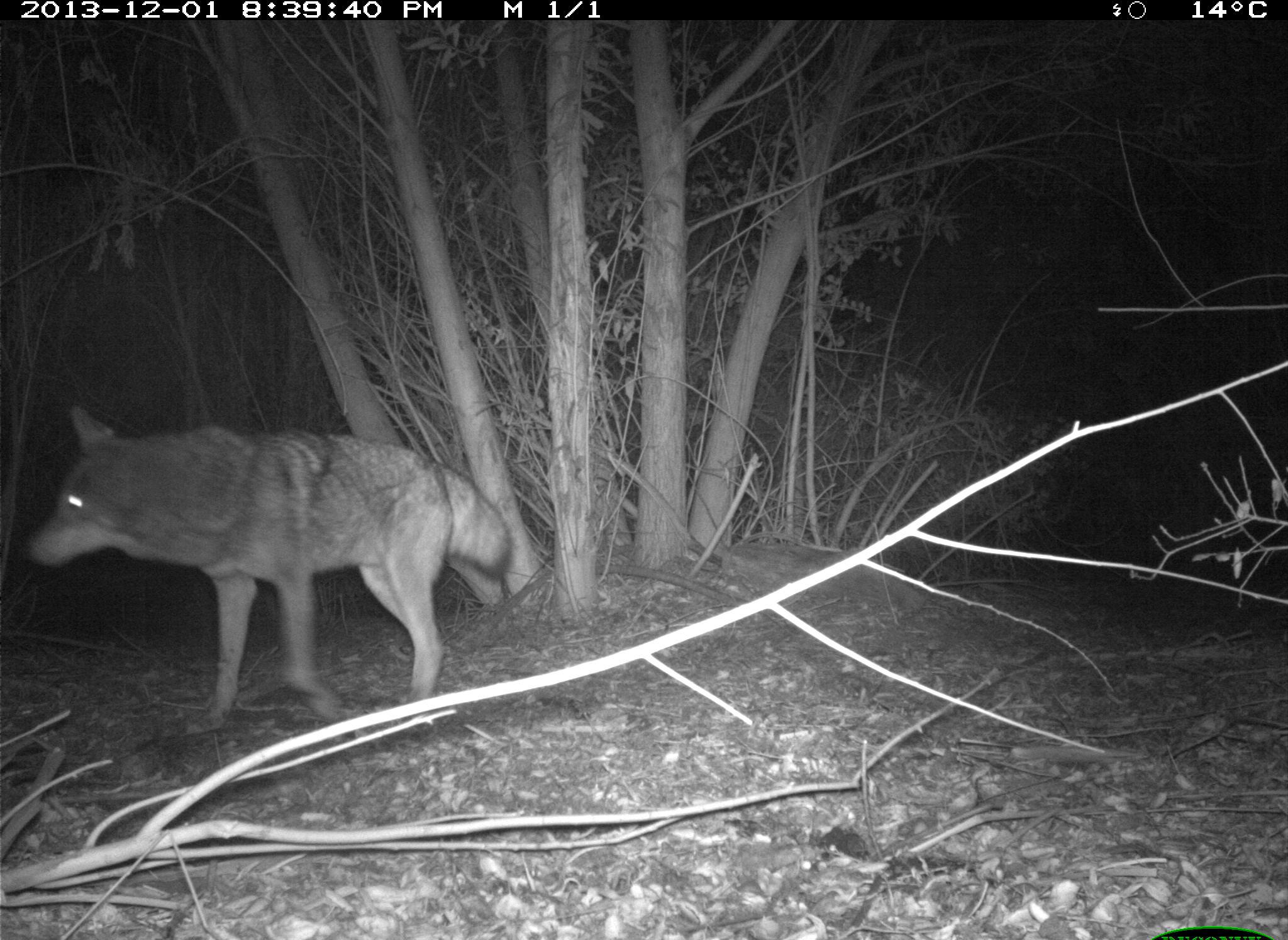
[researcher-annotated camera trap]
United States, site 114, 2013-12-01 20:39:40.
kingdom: Animalia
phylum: Chordata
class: Mammalia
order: Carnivora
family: Canidae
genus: Canis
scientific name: Canis latrans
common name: coyote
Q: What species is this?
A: Coyote (Canis latrans).